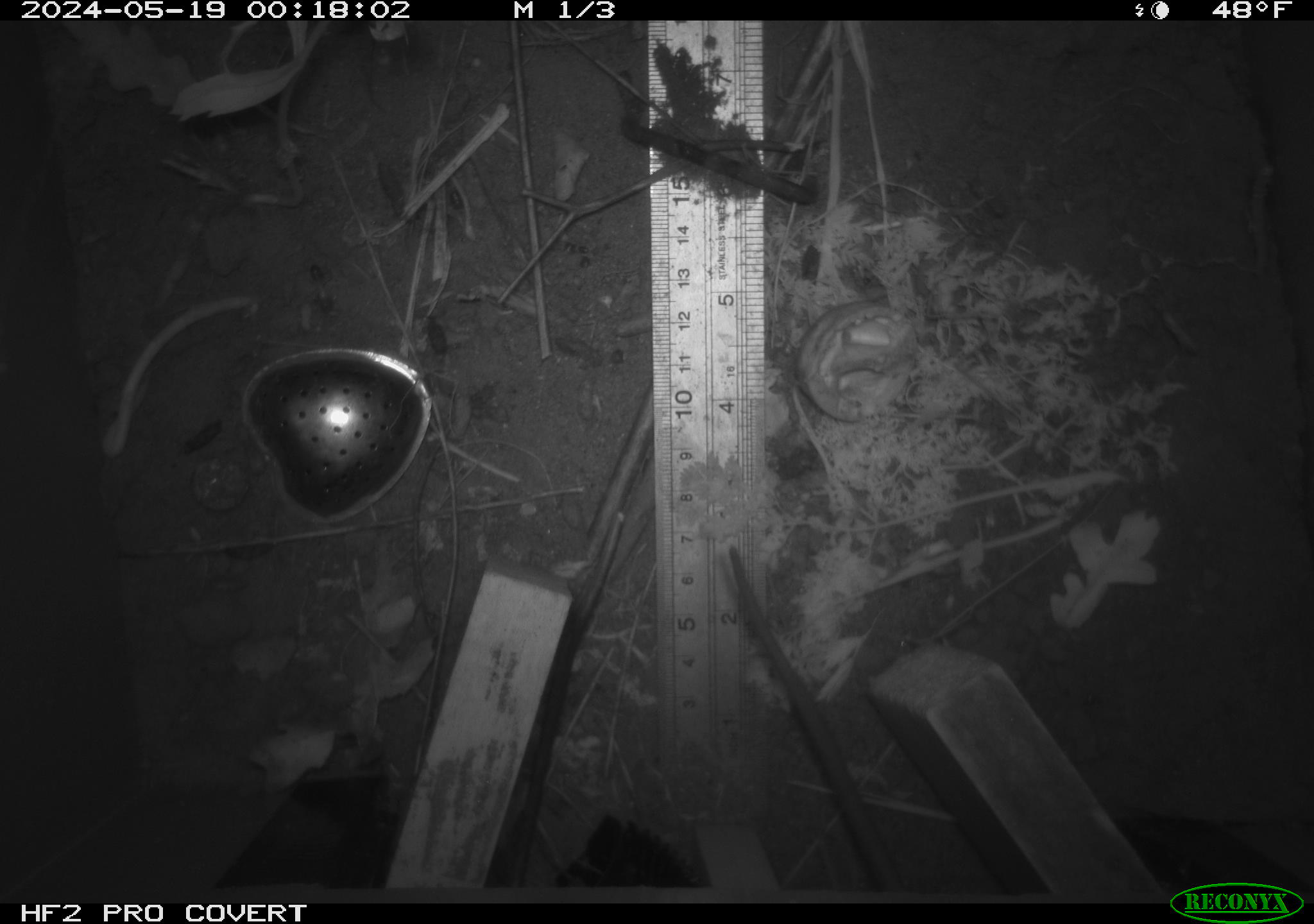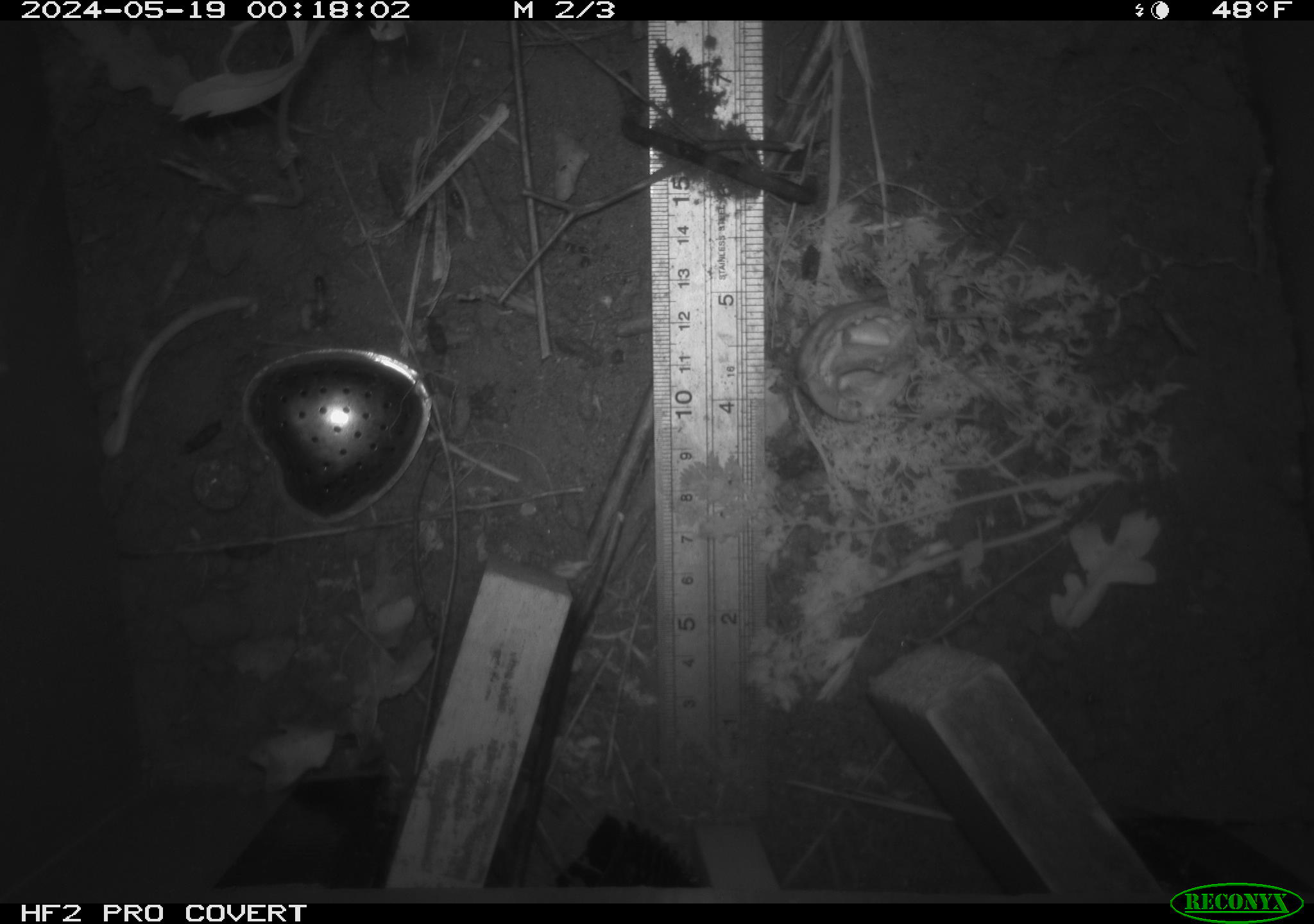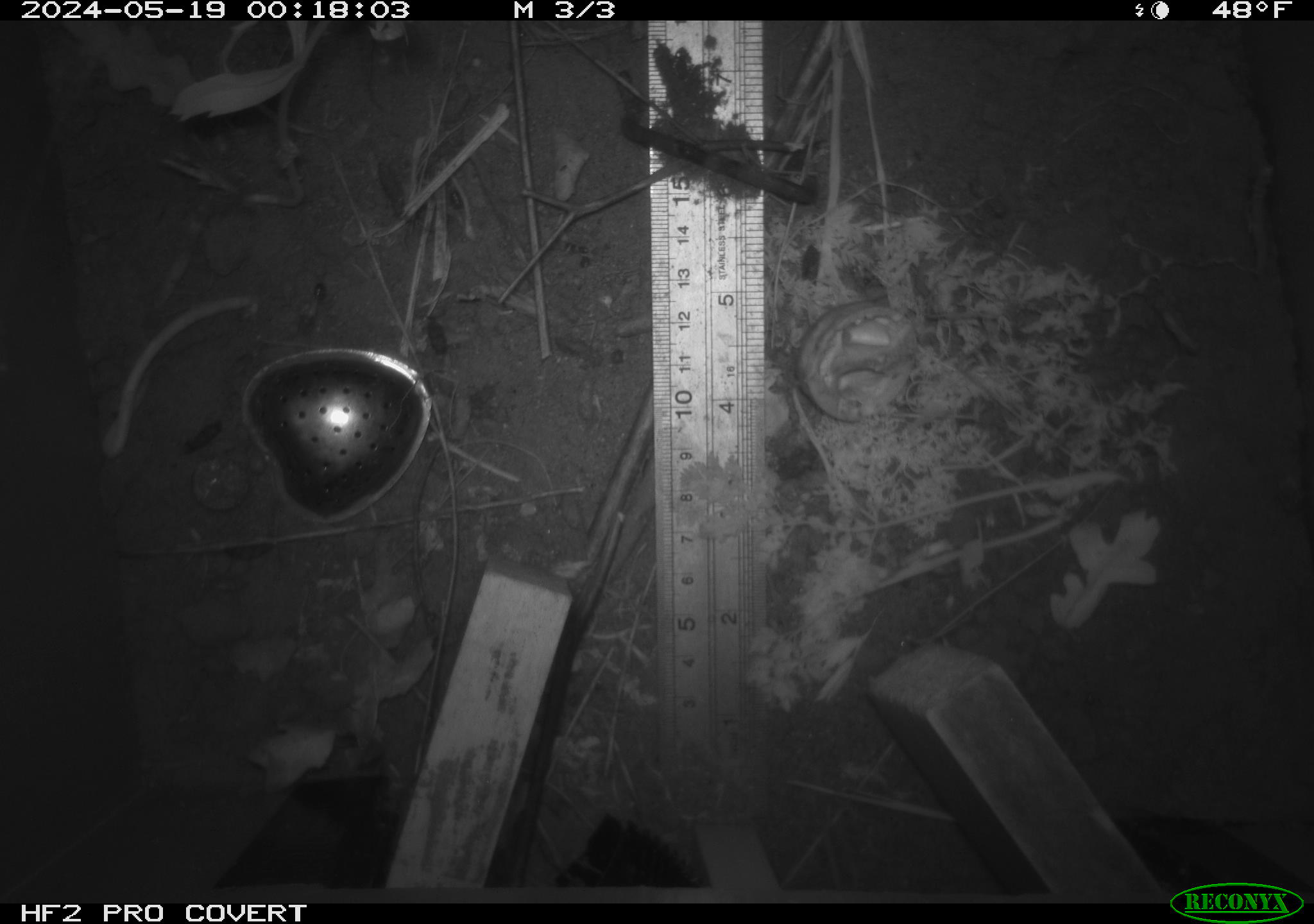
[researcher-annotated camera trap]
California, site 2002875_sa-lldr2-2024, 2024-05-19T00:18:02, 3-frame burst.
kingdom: Animalia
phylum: Chordata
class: Mammalia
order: Rodentia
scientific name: Rodentia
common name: rodent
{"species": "rodent (Rodentia)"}